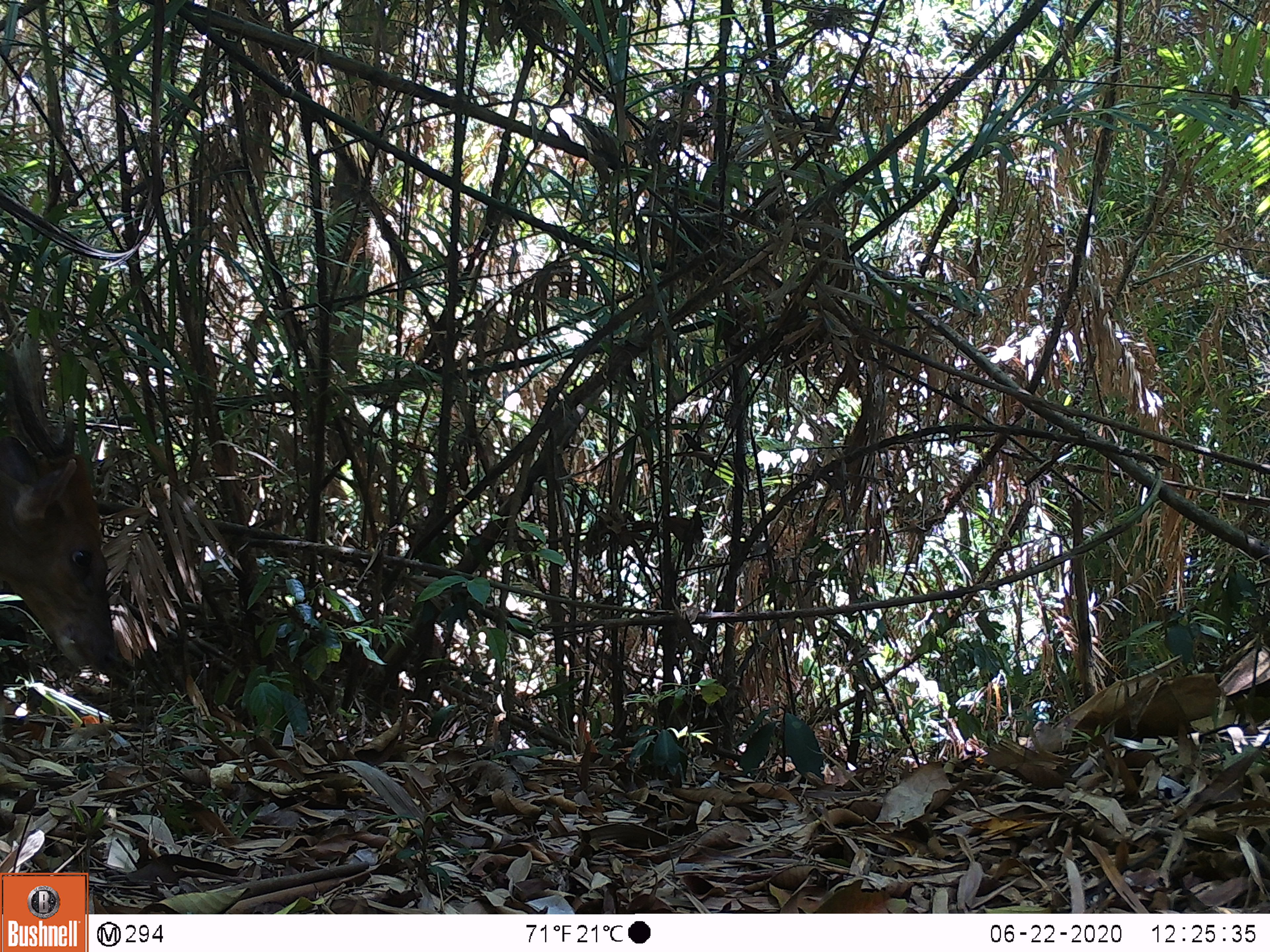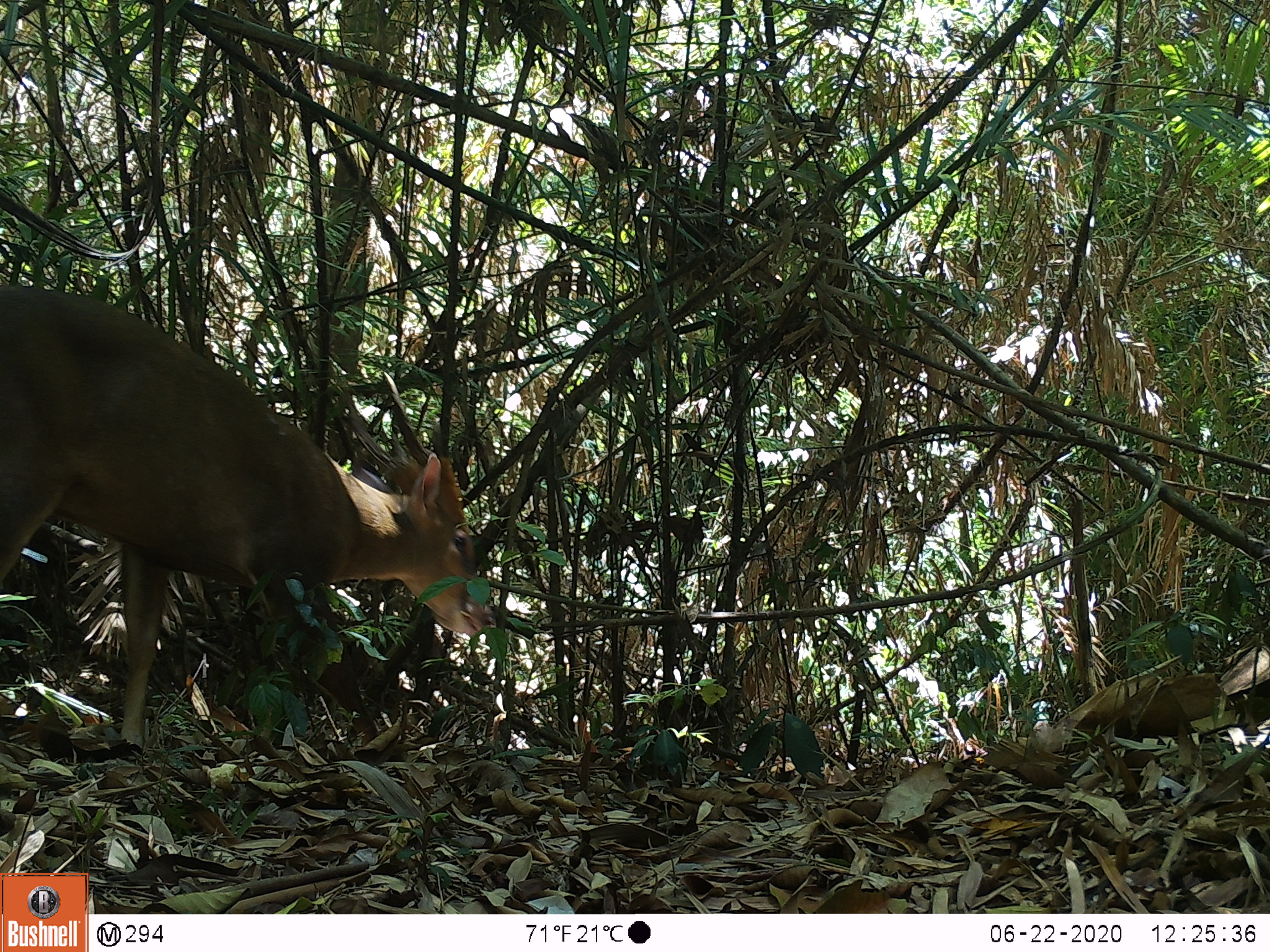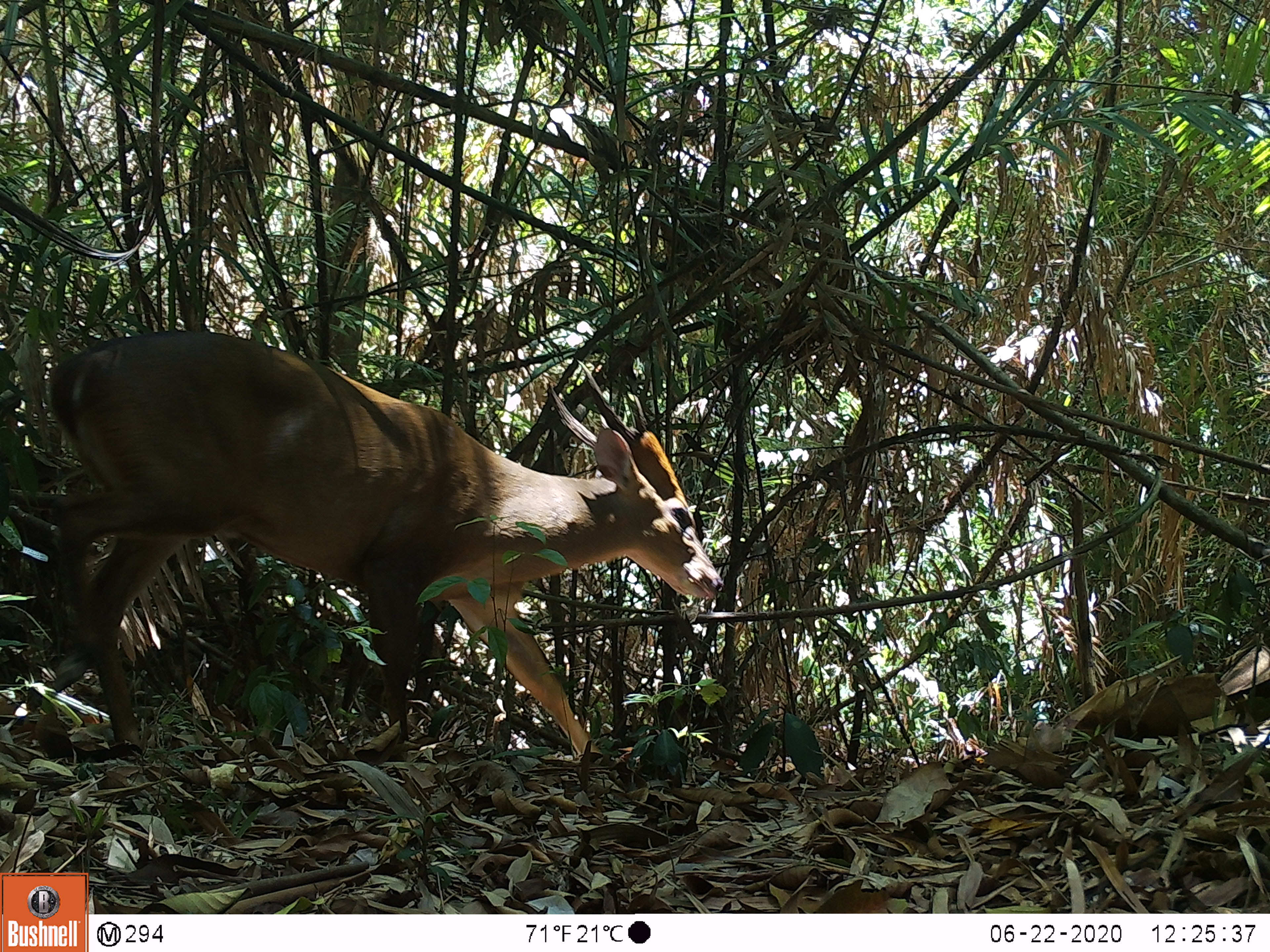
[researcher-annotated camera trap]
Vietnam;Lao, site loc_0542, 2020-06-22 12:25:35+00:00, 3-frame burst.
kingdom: Animalia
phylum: Chordata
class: Mammalia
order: Artiodactyla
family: Cervidae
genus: Muntiacus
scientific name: Muntiacus vuquangensis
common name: large-antlered muntjac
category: large antlered muntjac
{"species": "large antlered muntjac (large-antlered muntjac) (Muntiacus vuquangensis)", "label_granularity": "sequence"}